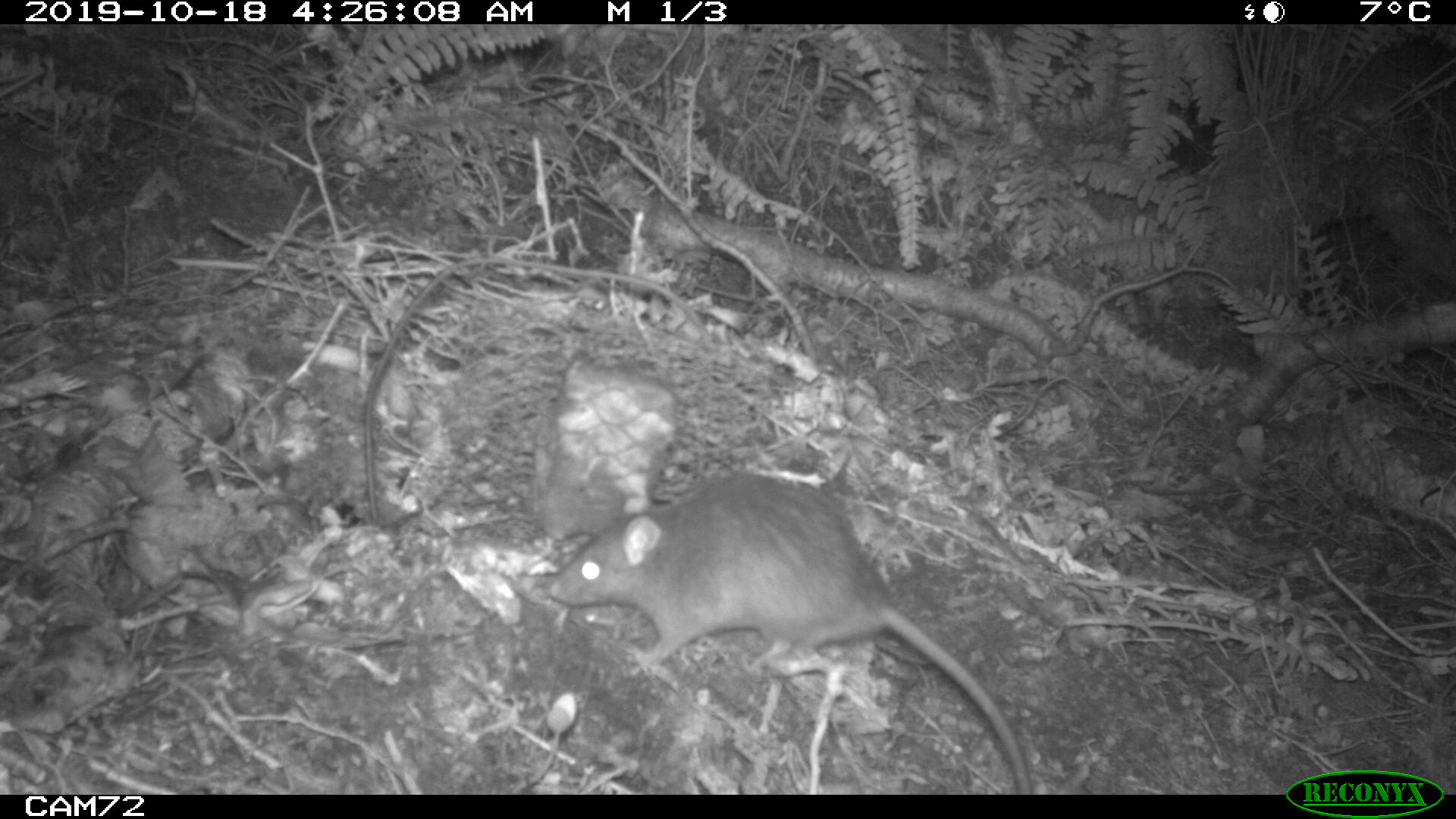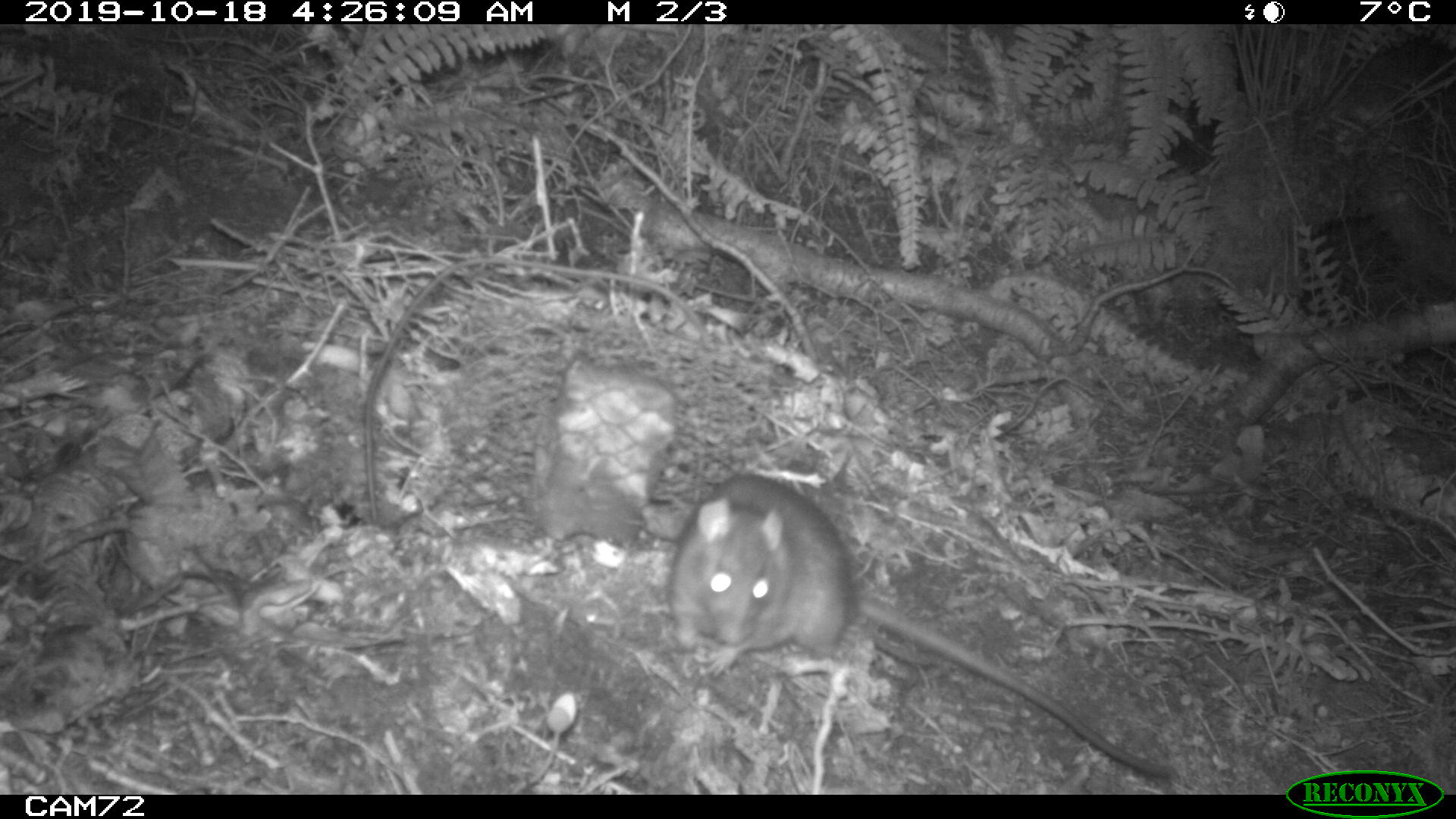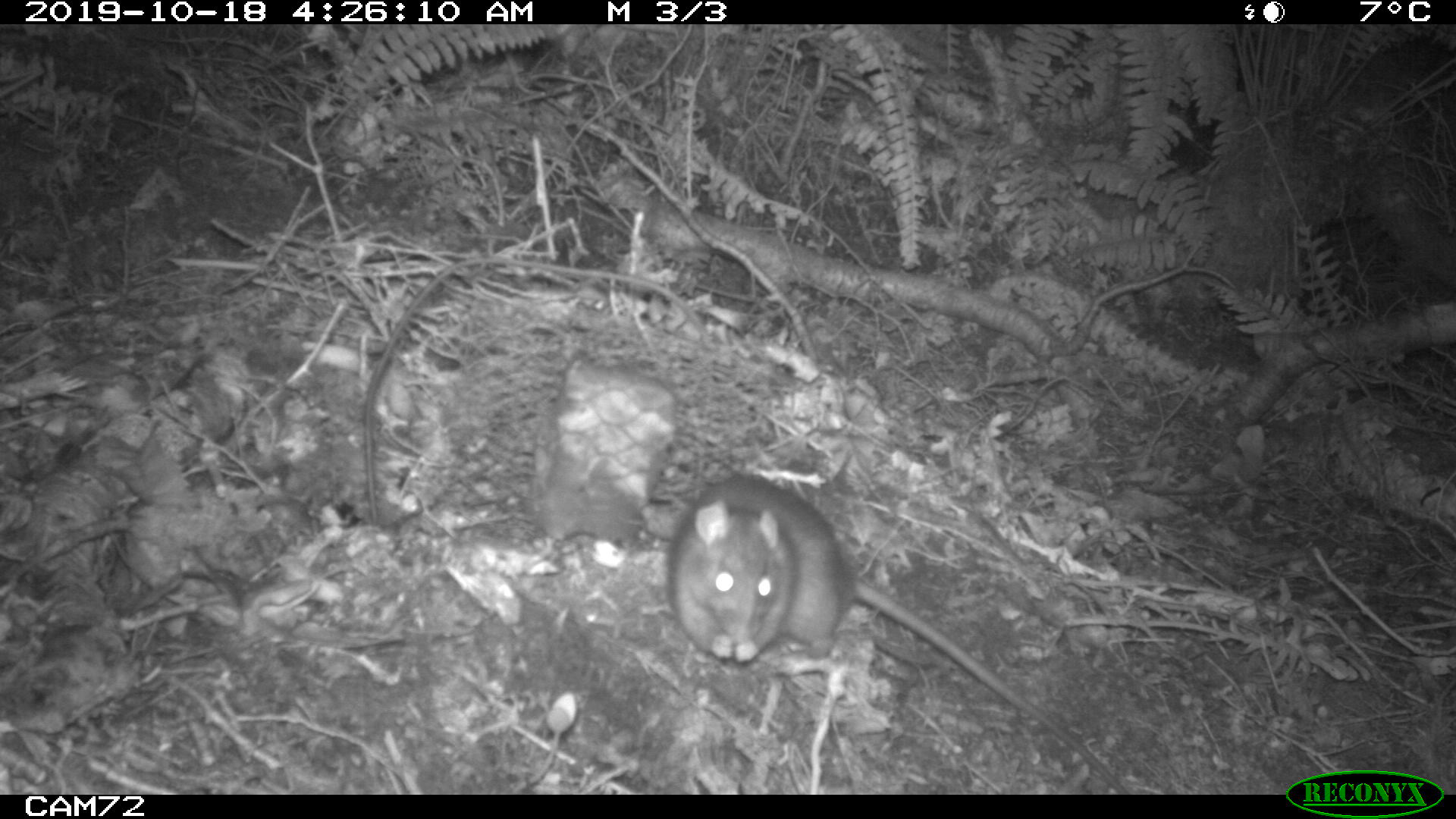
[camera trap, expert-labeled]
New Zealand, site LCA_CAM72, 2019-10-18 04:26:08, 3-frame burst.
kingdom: Animalia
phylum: Chordata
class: Mammalia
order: Rodentia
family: Muridae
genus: Rattus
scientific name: Rattus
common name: rat